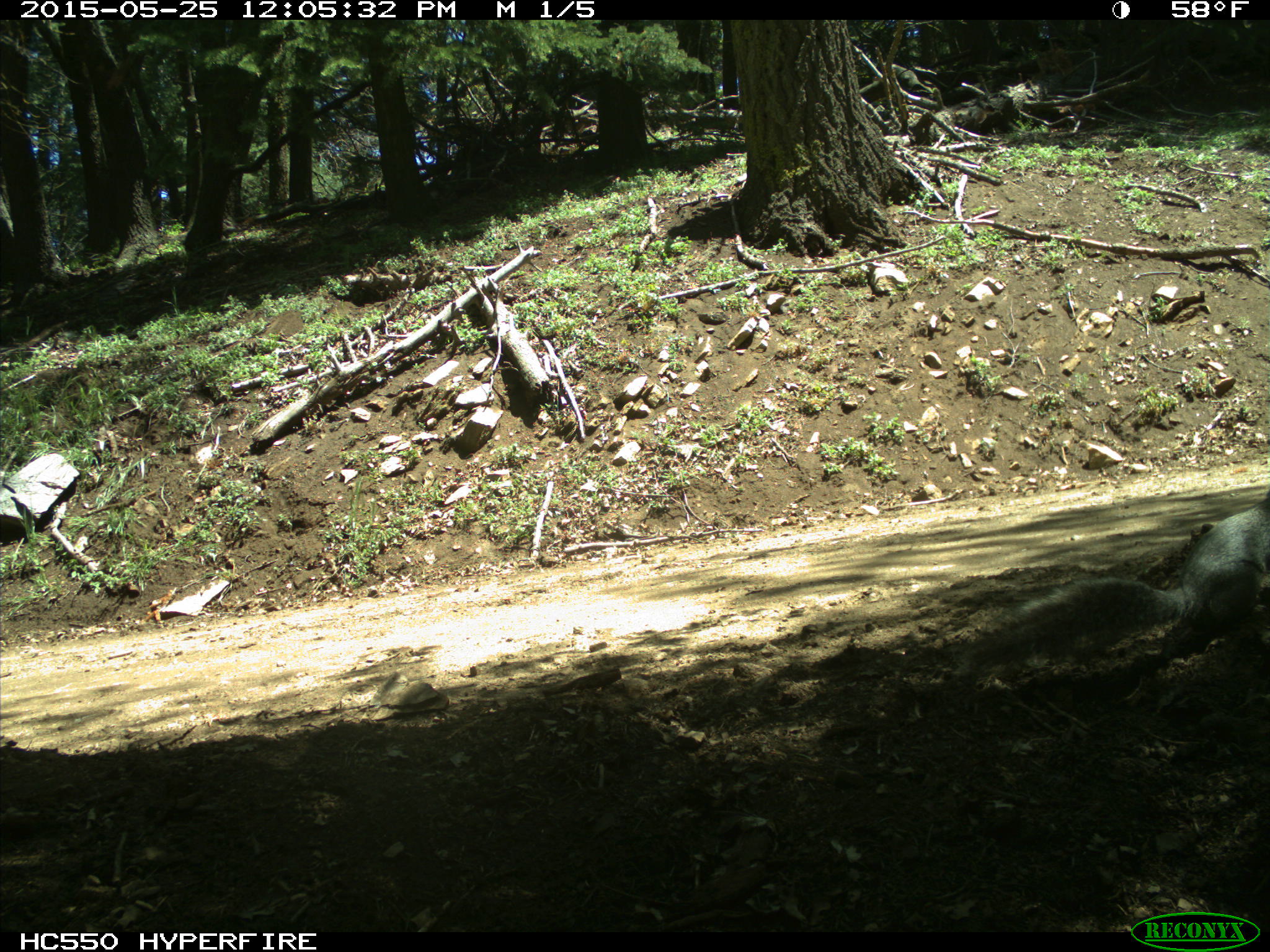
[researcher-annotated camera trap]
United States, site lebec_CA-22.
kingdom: Animalia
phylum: Chordata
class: Mammalia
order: Rodentia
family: Sciuridae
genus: Sciurus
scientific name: Sciurus carolinensis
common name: eastern gray squirrel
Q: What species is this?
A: Sciurus carolinensis (eastern gray squirrel).